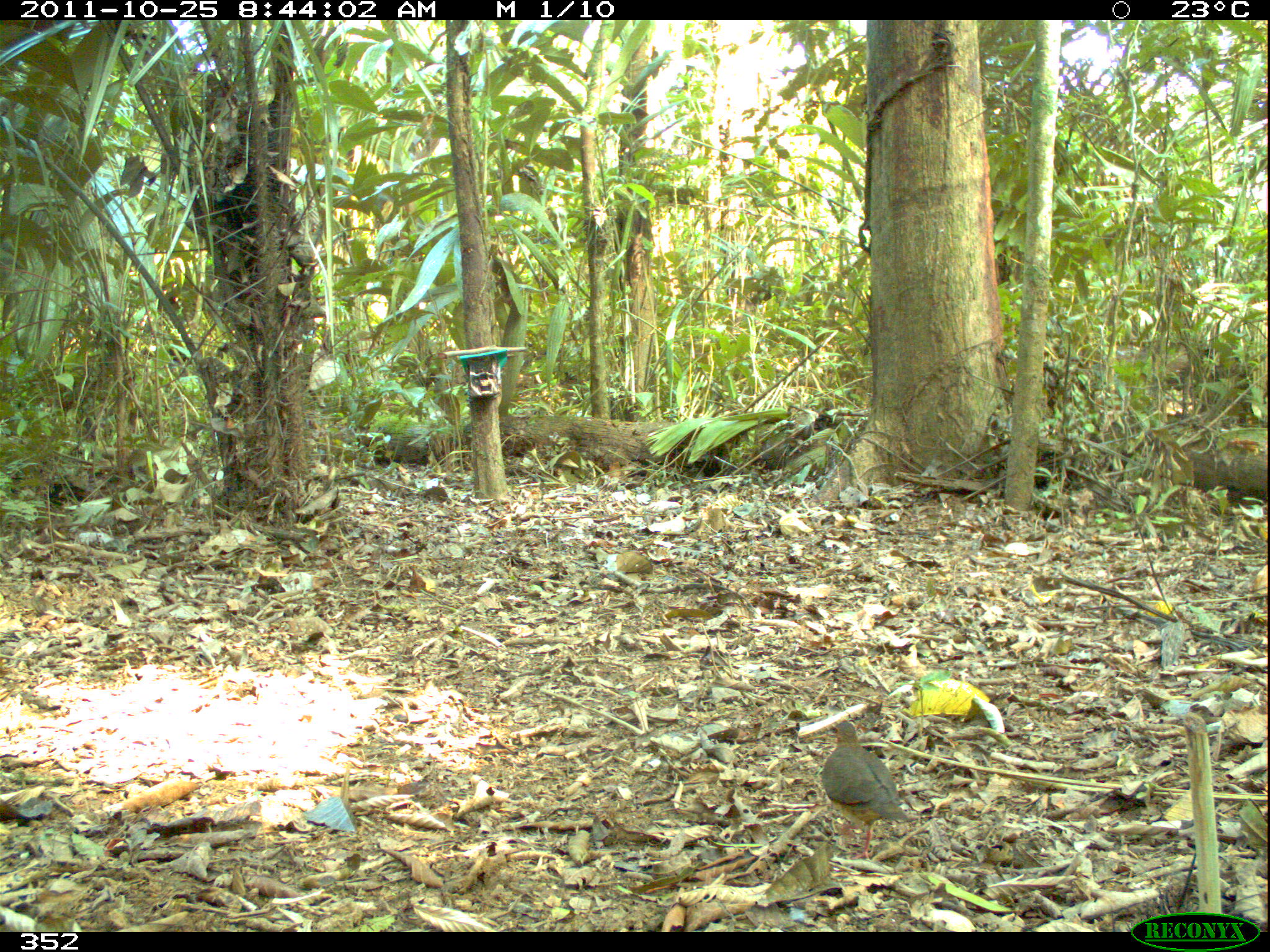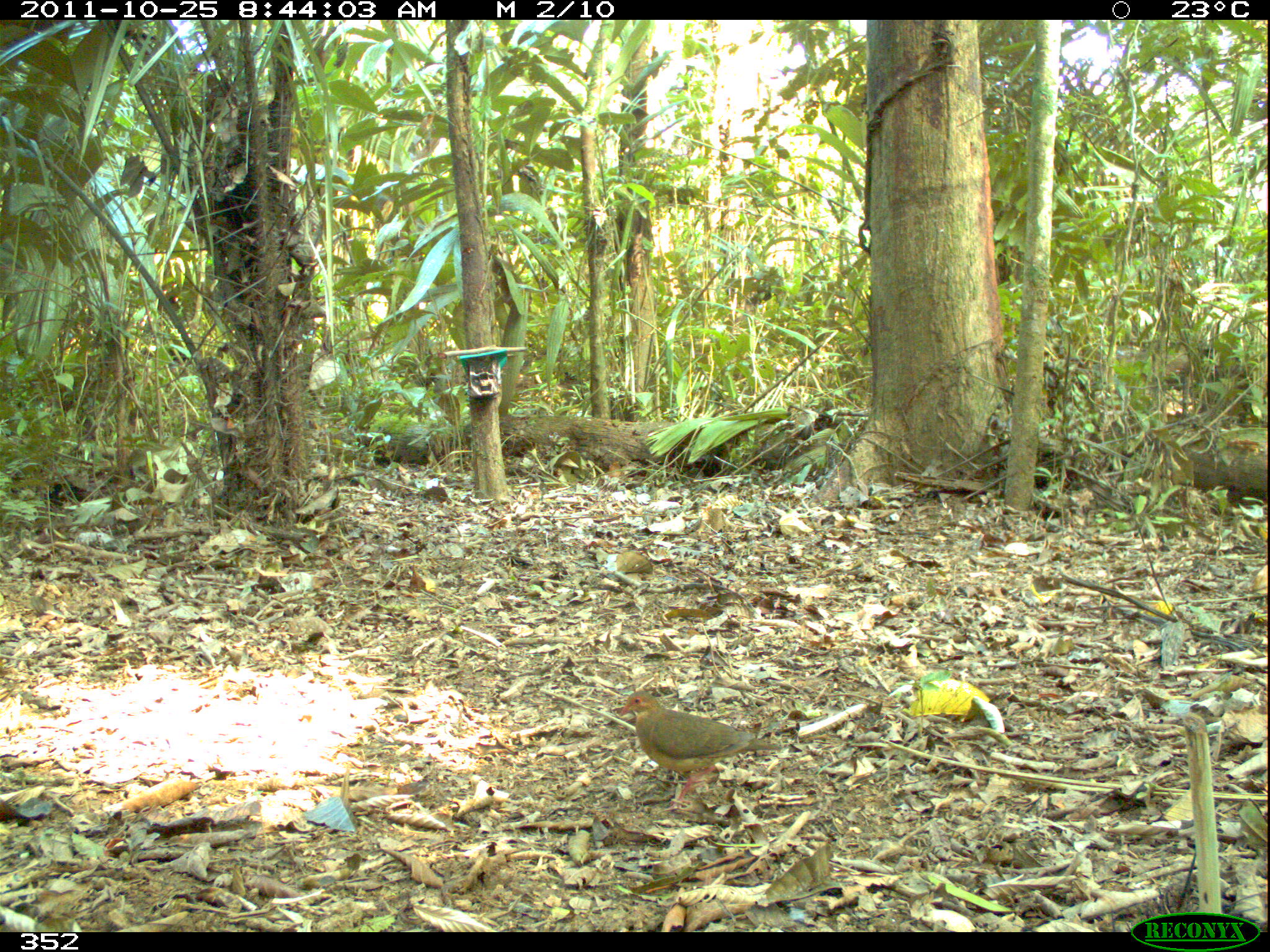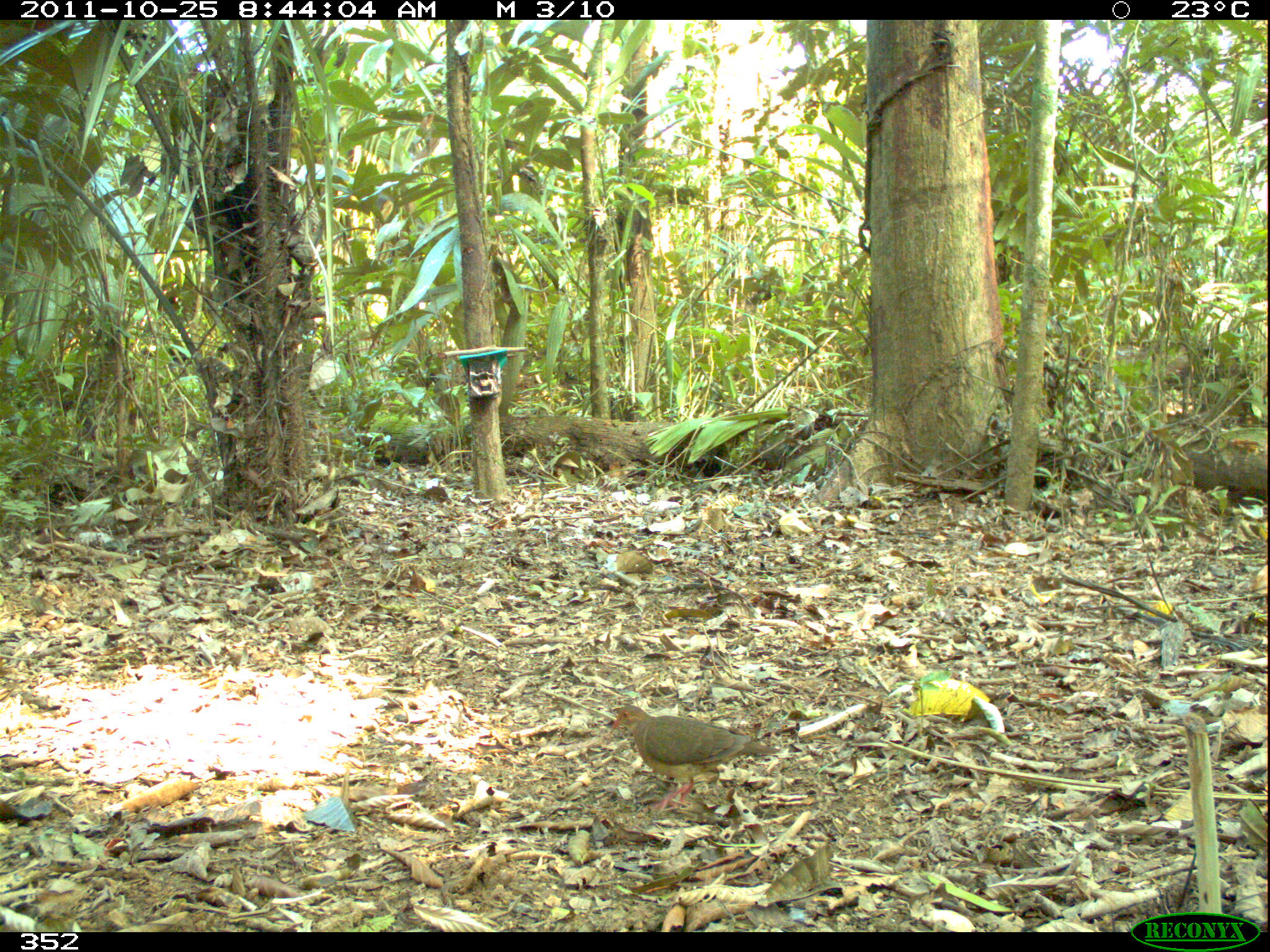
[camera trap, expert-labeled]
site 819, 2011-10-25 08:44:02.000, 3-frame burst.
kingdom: Animalia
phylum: Chordata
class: Aves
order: Columbiformes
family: Columbidae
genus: Geotrygon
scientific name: Geotrygon montana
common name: ruddy quail-dove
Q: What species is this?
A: Geotrygon montana (ruddy quail-dove).